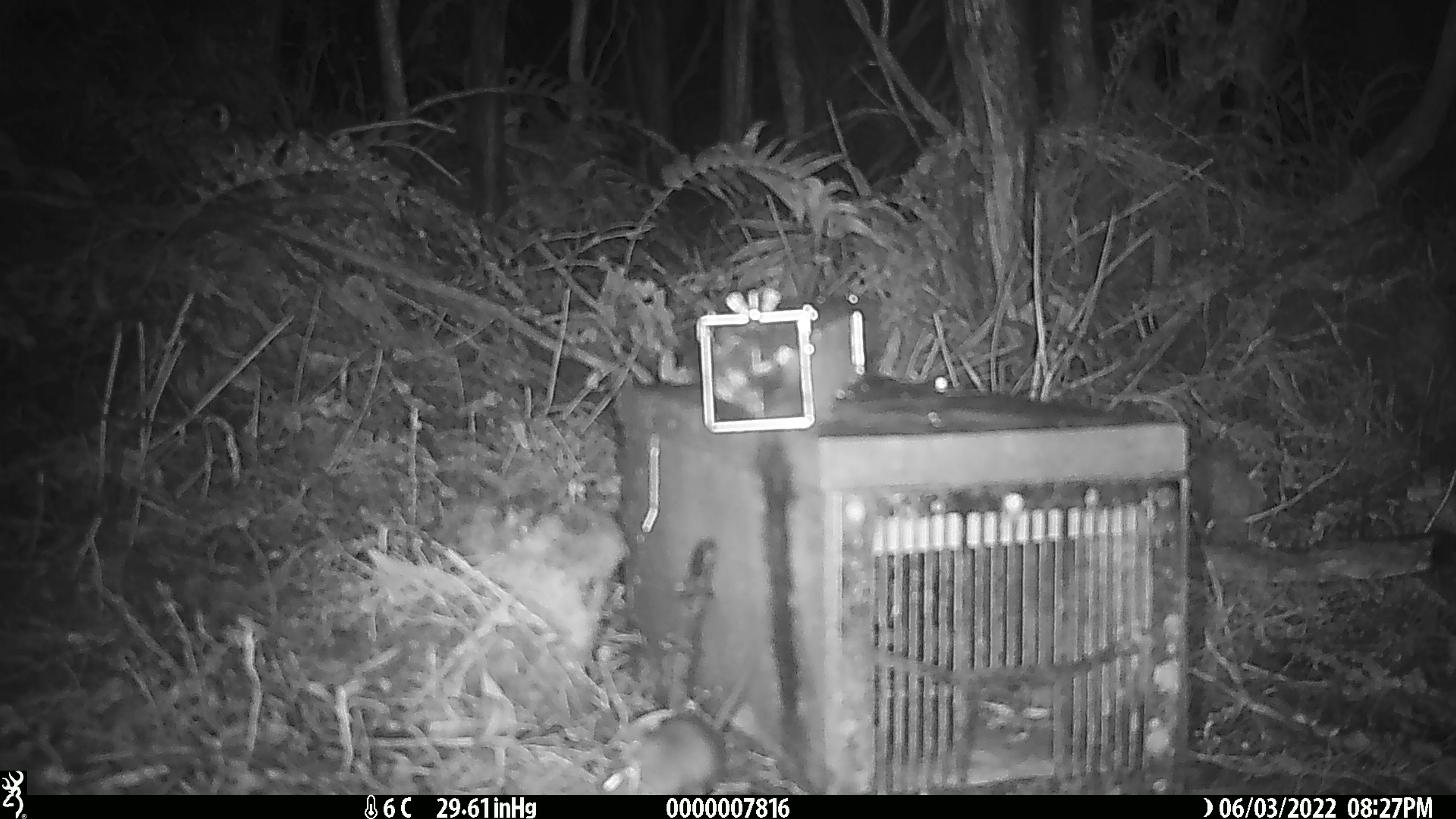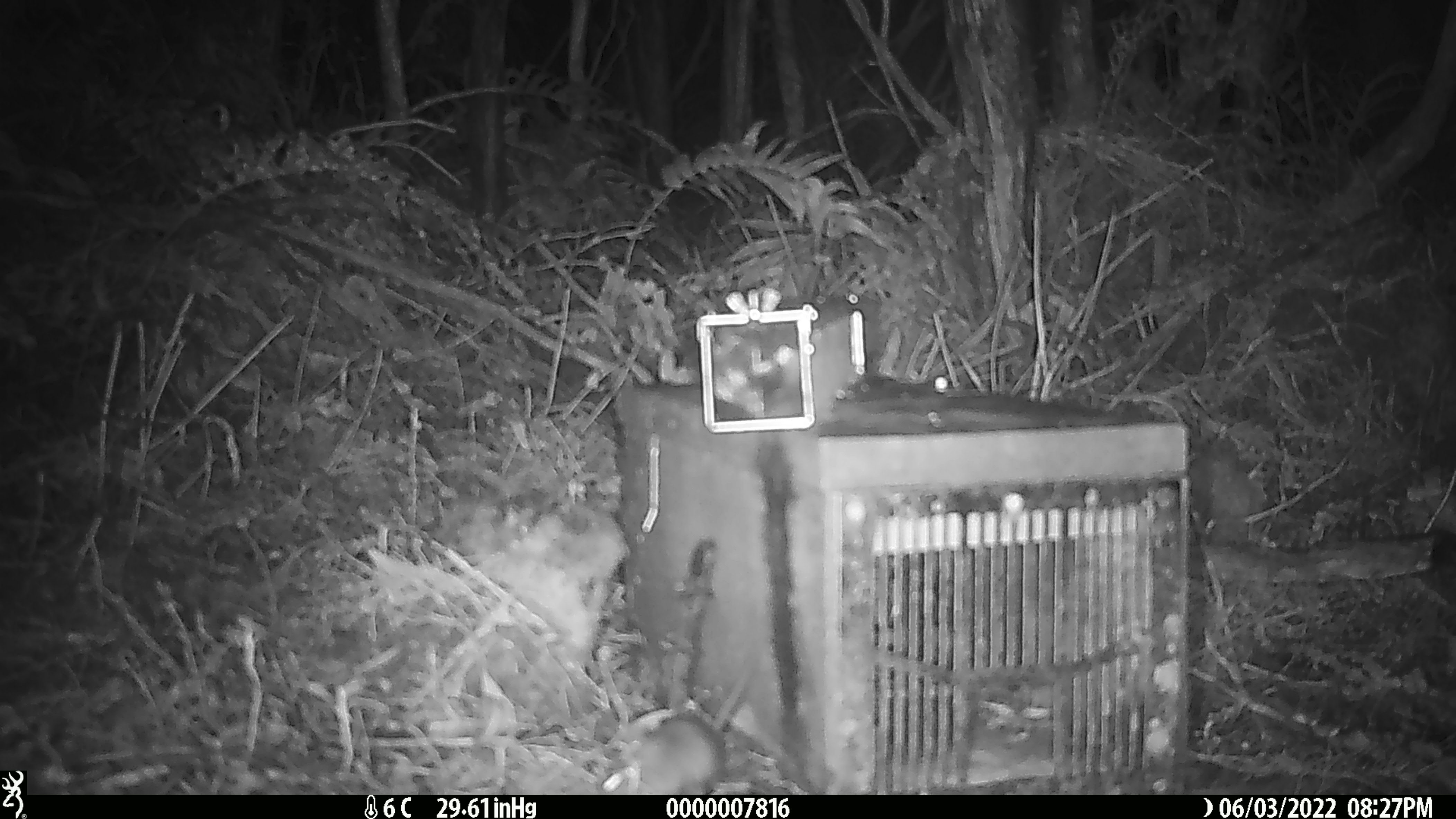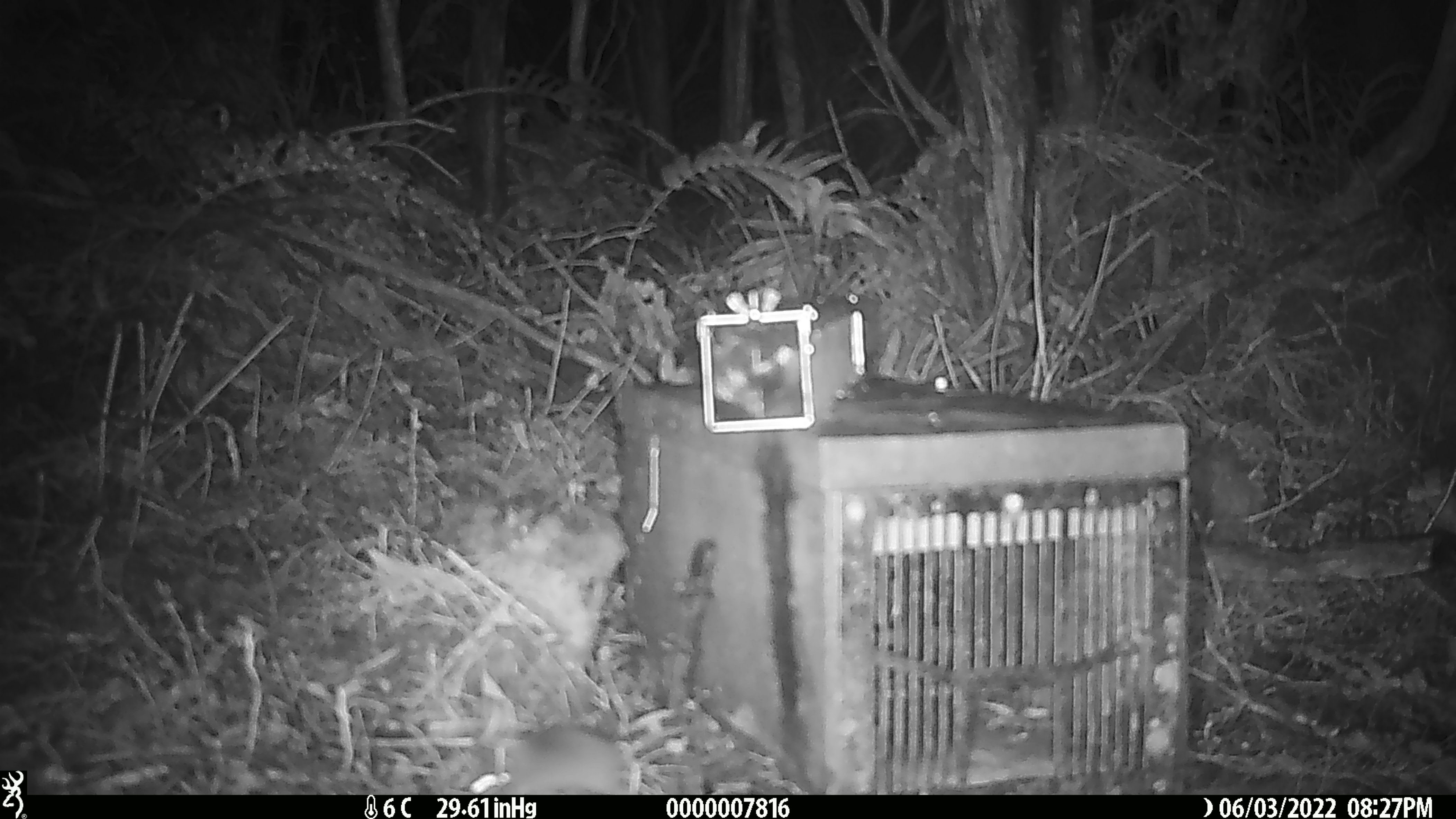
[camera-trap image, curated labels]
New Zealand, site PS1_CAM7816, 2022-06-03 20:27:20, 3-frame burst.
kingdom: Animalia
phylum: Chordata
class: Mammalia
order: Rodentia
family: Muridae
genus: Mus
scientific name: Mus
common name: mouse